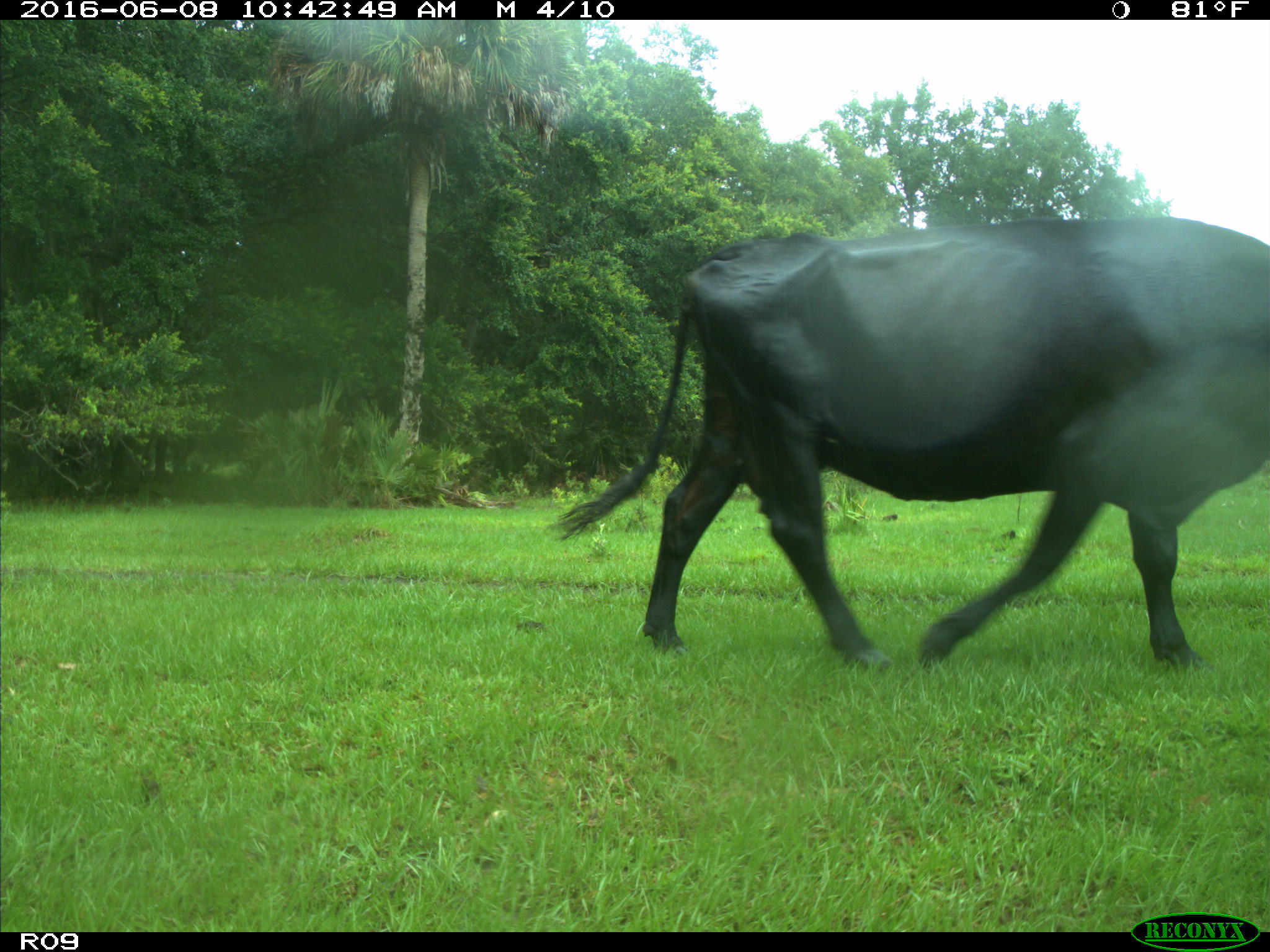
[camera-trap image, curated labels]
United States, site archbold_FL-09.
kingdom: Animalia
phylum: Chordata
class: Mammalia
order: Artiodactyla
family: Bovidae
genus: Bos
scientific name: Bos taurus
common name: domestic cow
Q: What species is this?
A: Bos taurus (domestic cow).